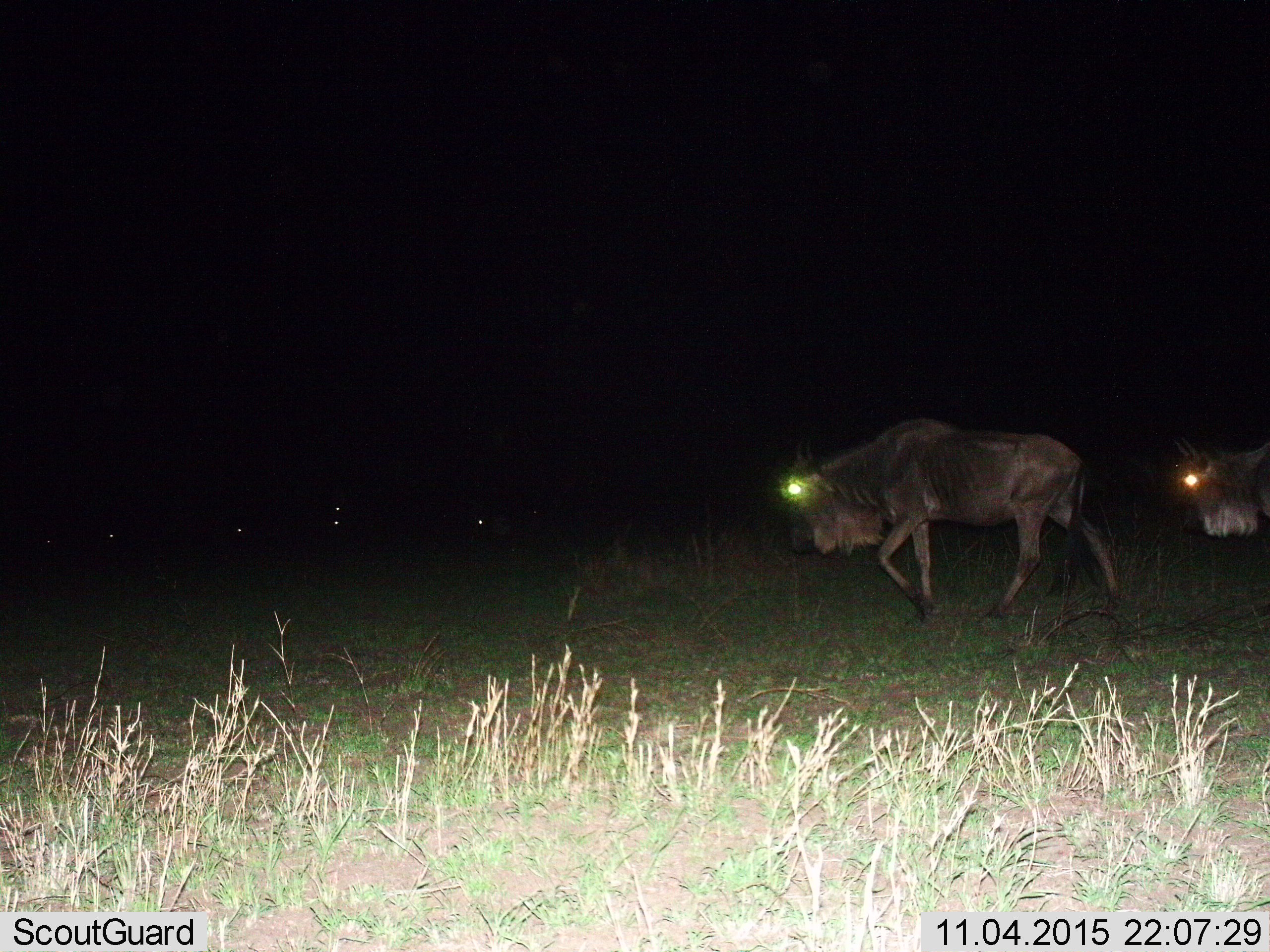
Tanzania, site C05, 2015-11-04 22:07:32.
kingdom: Animalia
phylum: Chordata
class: Mammalia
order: Artiodactyla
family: Bovidae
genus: Connochaetes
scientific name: Connochaetes taurinus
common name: blue wildebeest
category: wildebeest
Wildebeest (blue wildebeest) (Connochaetes taurinus), count 2. Behavior (volunteer vote fractions): standing 17%, resting 6%, moving 100%, interacting 0%. Young present (vote fraction): 6%. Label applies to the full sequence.